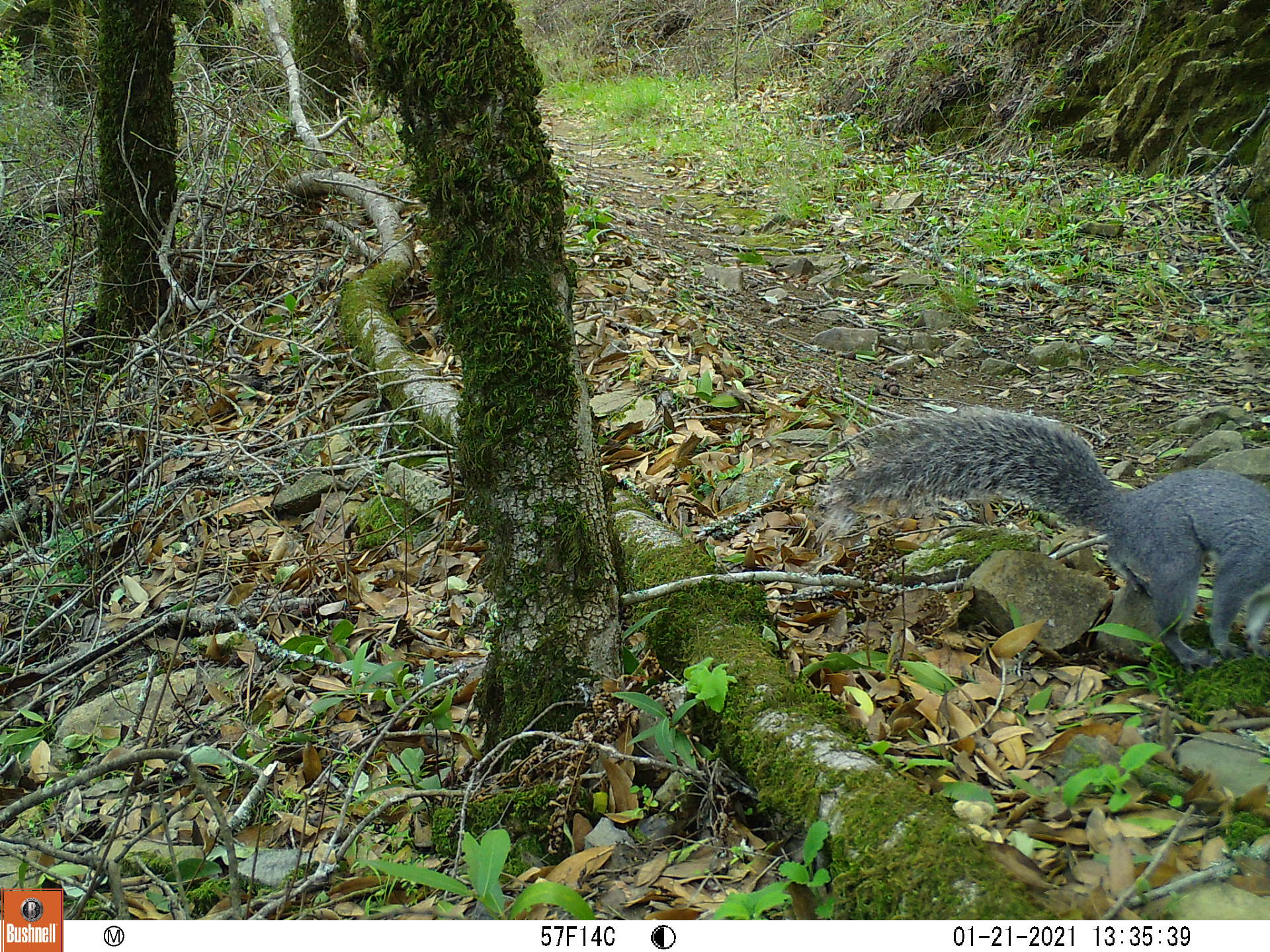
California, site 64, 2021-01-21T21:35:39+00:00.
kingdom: Animalia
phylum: Chordata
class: Mammalia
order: Rodentia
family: Sciuridae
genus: Sciurus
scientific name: Sciurus griseus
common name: western gray squirrel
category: western grey squirrel